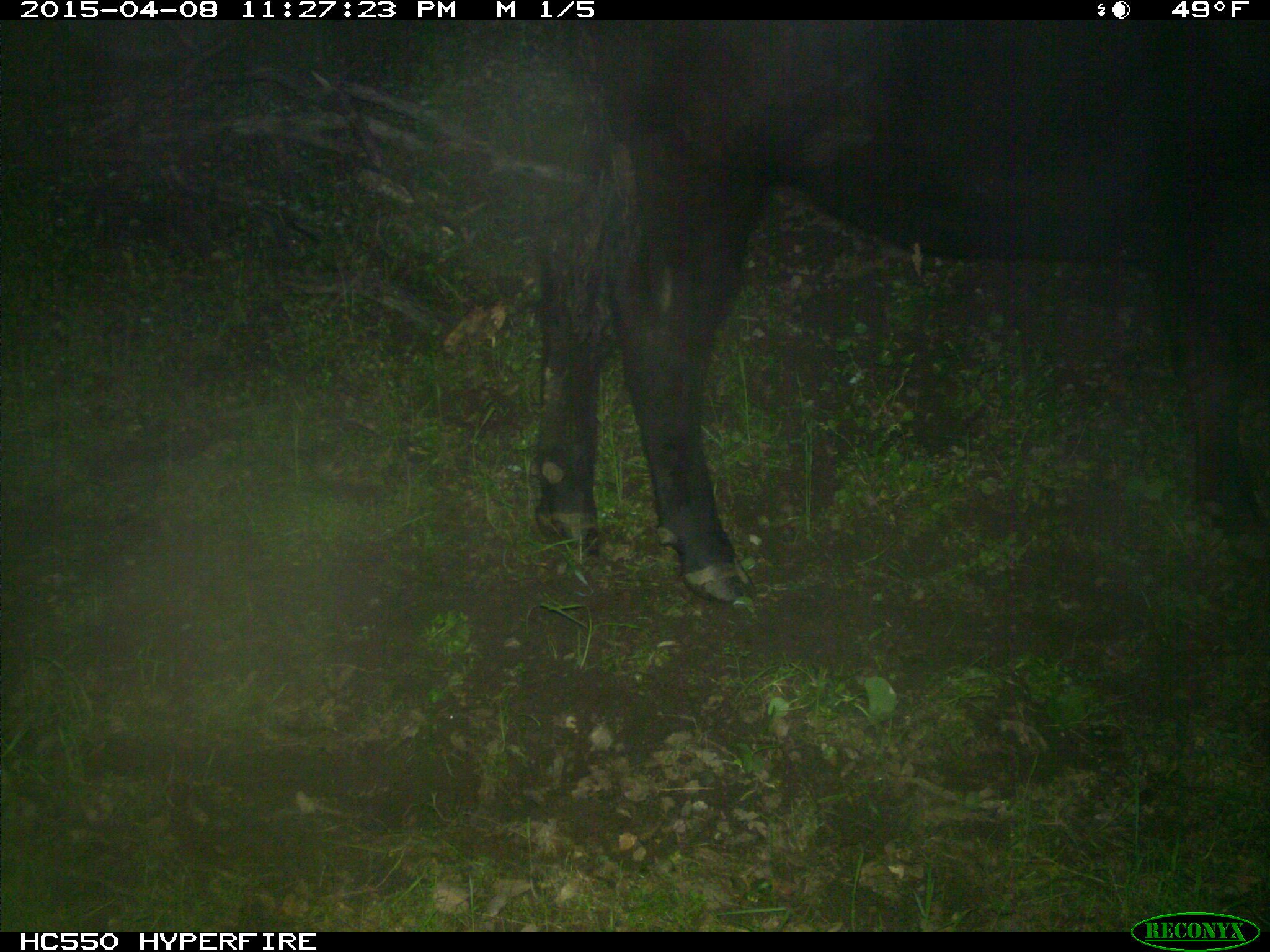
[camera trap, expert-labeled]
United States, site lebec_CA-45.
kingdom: Animalia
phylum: Chordata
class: Mammalia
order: Artiodactyla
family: Bovidae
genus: Bos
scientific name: Bos taurus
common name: domestic cow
Bos taurus (domestic cow).